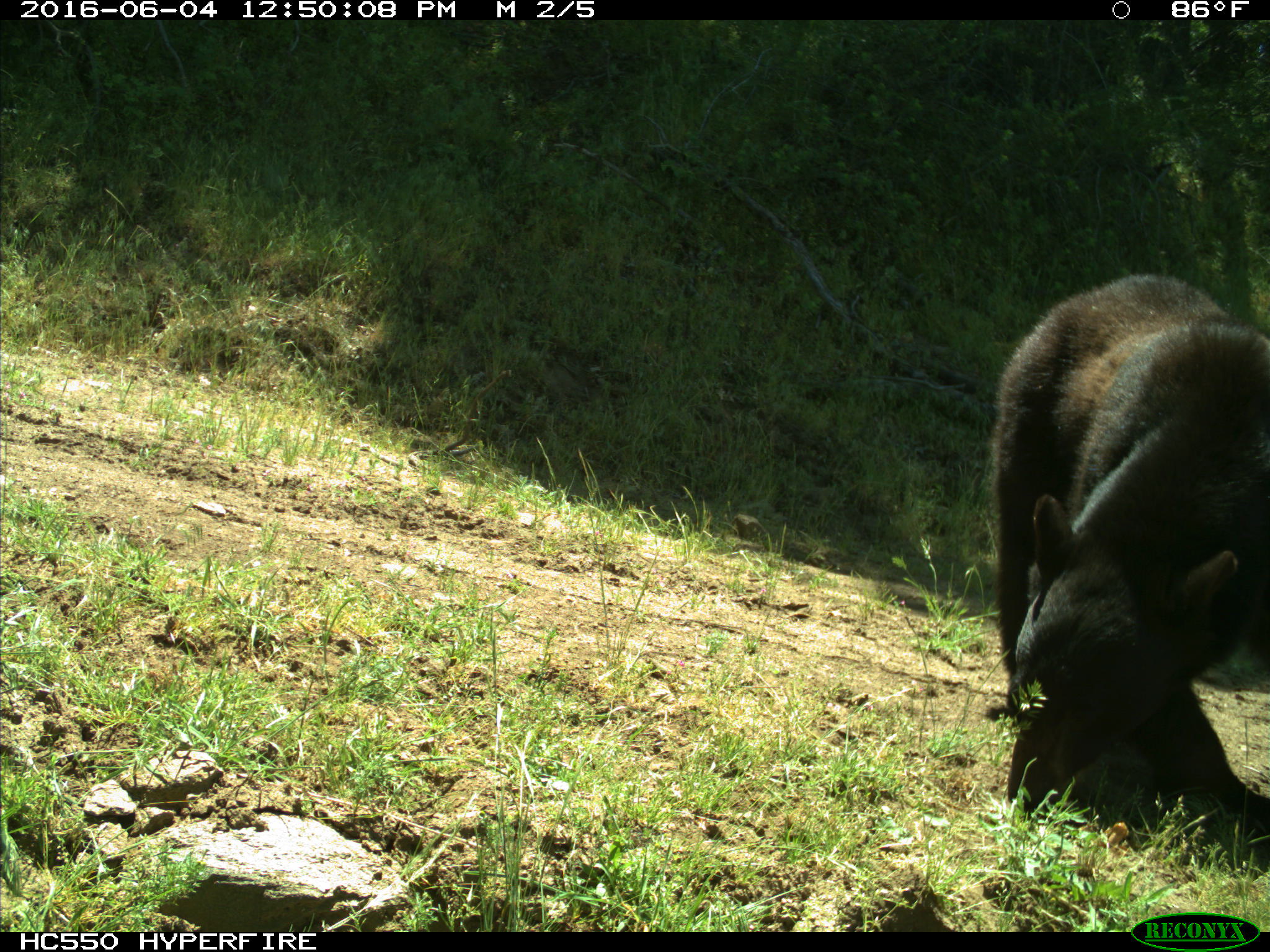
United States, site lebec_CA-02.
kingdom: Animalia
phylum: Chordata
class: Mammalia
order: Carnivora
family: Ursidae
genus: Ursus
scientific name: Ursus americanus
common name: american black bear